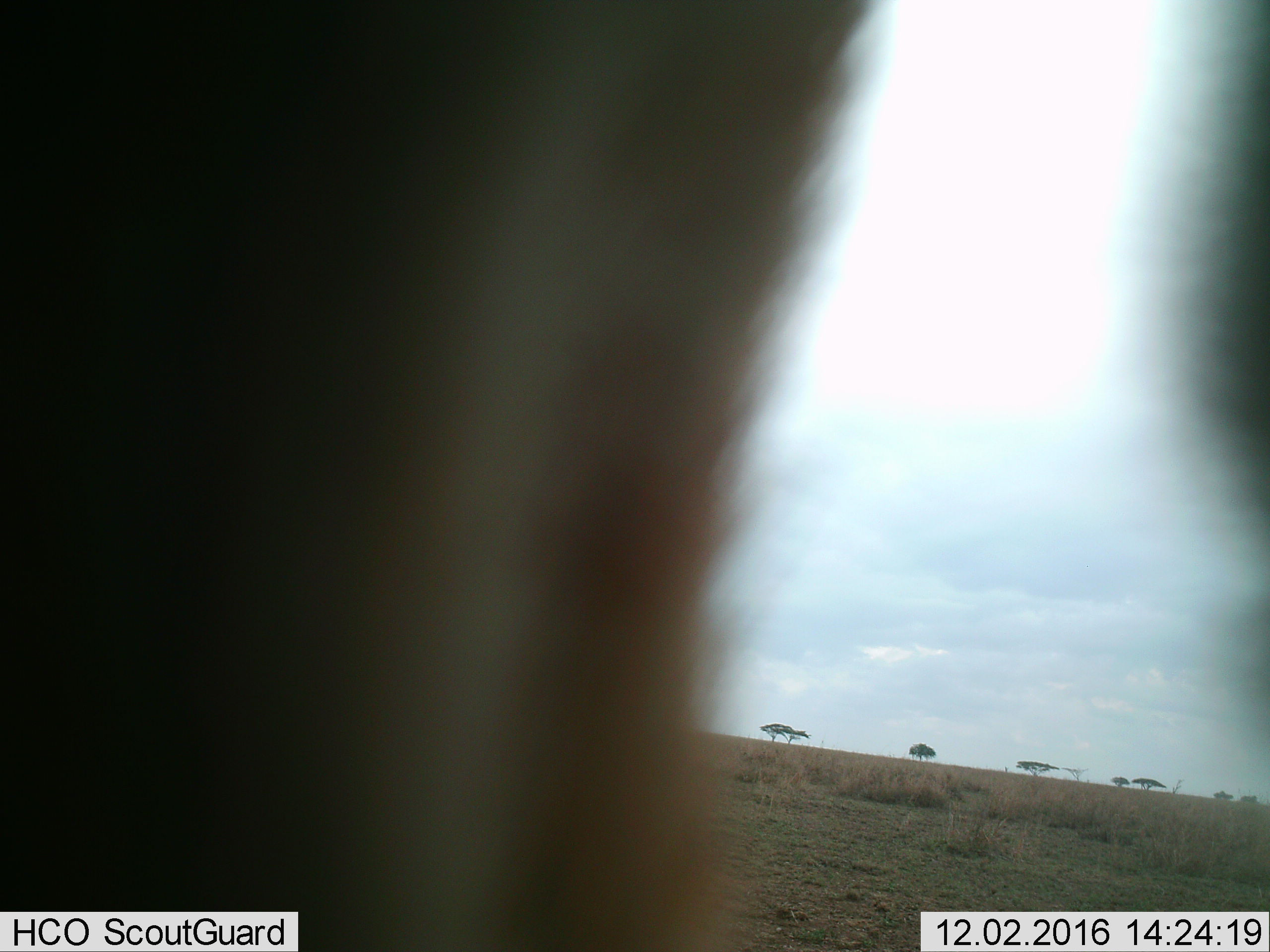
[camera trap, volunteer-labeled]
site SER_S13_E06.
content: unidentified animal